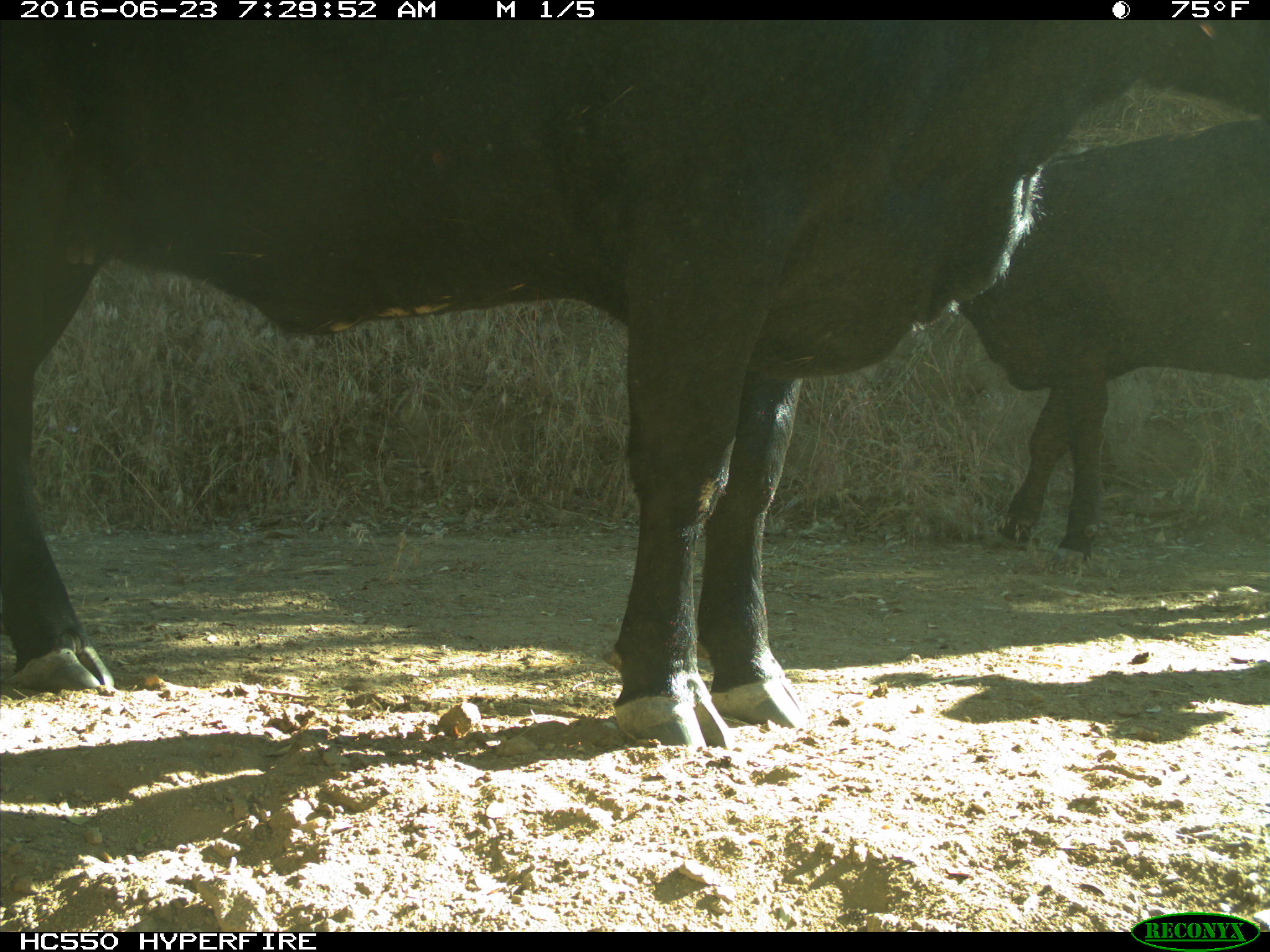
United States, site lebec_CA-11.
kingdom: Animalia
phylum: Chordata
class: Mammalia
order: Artiodactyla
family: Bovidae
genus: Bos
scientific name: Bos taurus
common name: domestic cow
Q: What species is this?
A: Bos taurus (domestic cow).